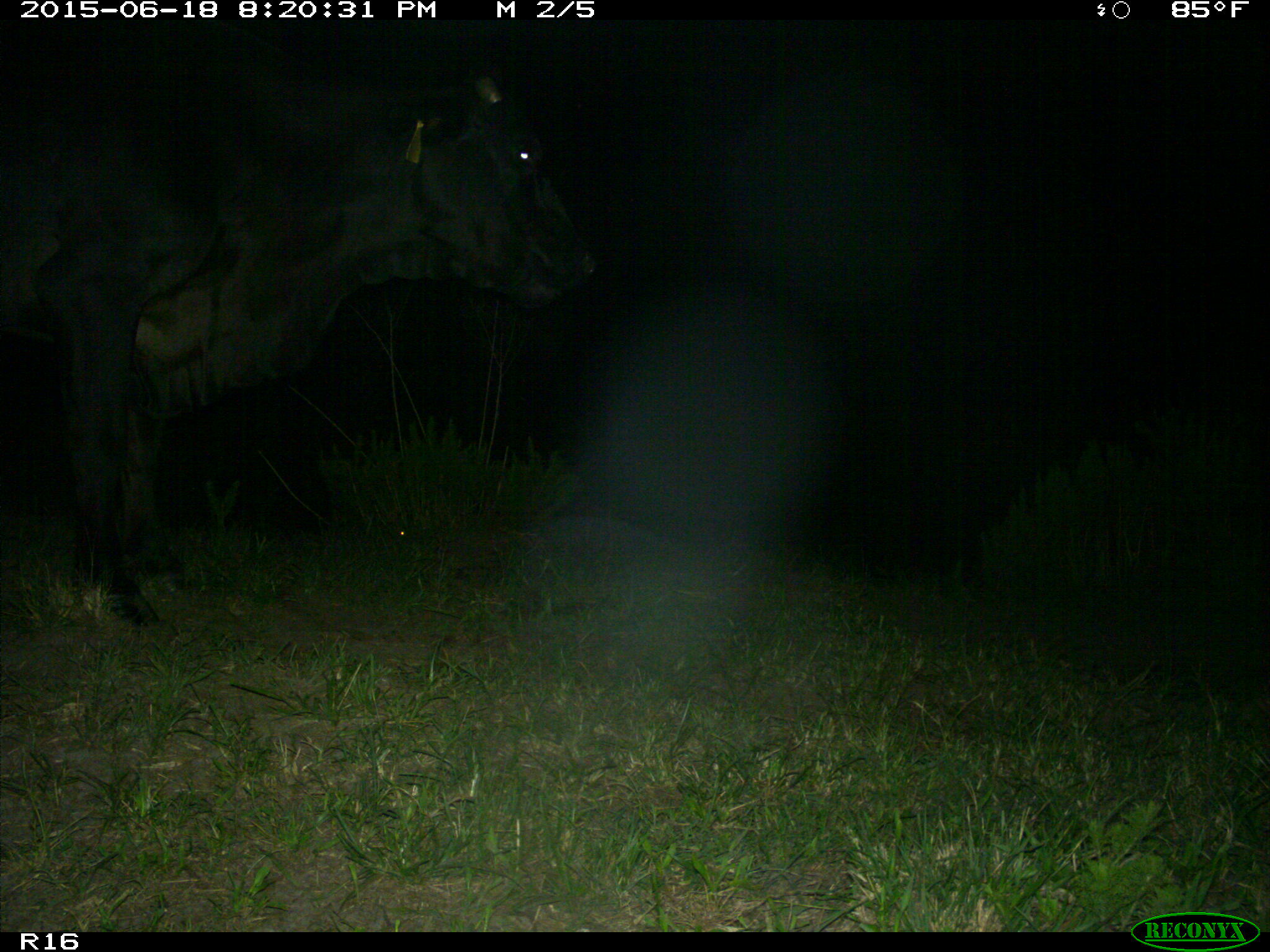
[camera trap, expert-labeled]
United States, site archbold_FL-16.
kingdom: Animalia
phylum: Chordata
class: Mammalia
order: Artiodactyla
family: Bovidae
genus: Bos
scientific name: Bos taurus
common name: domestic cow